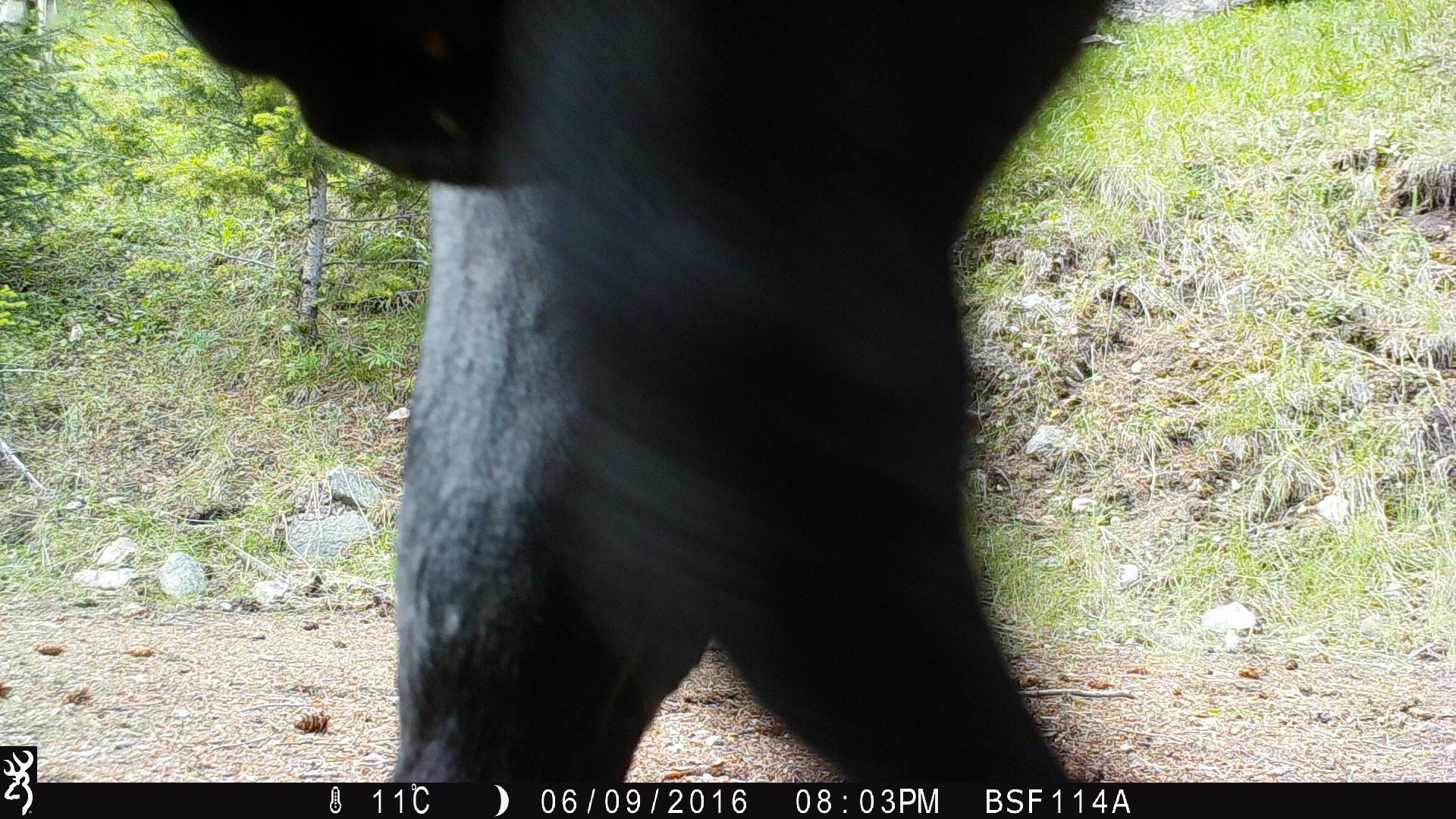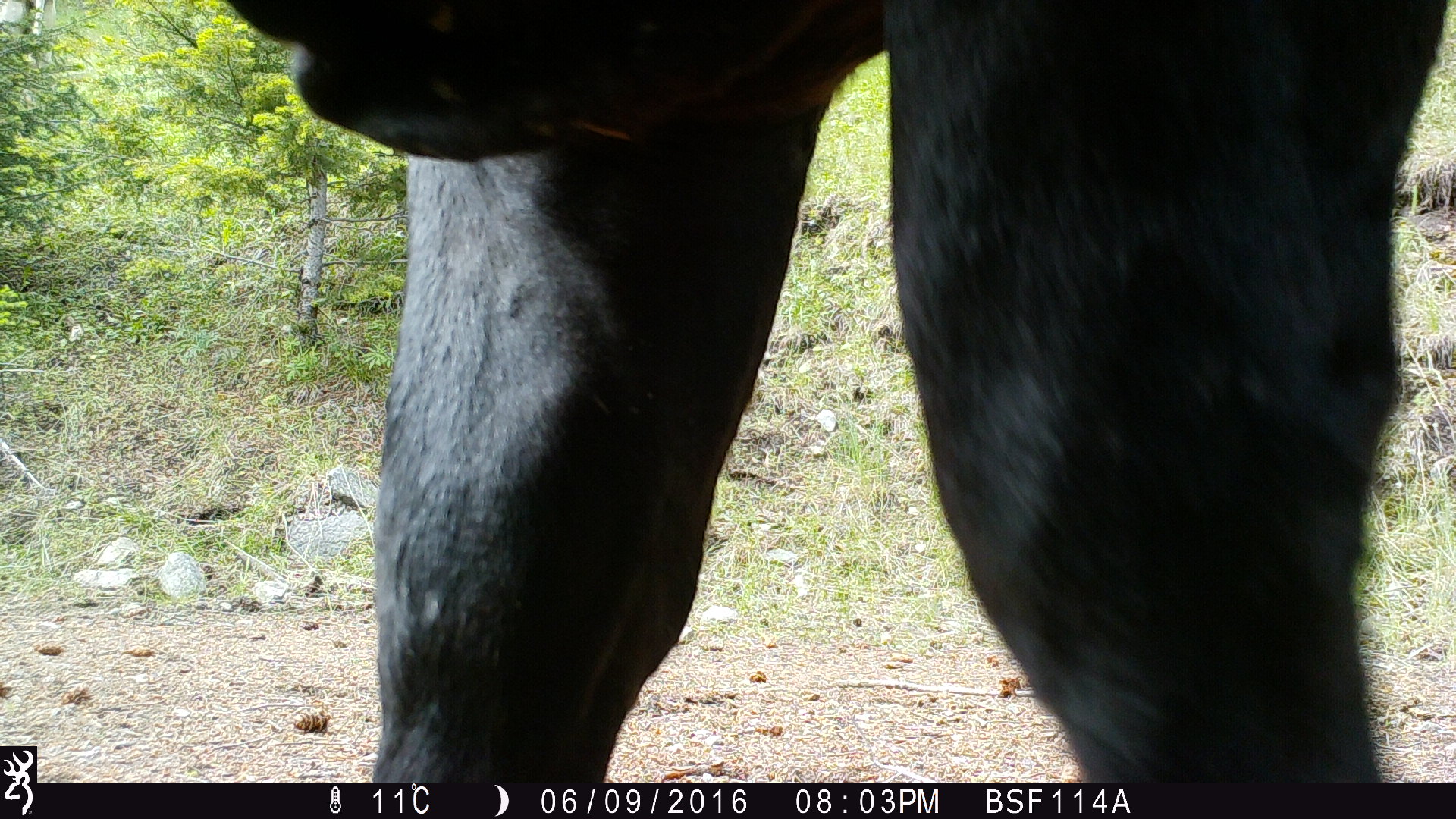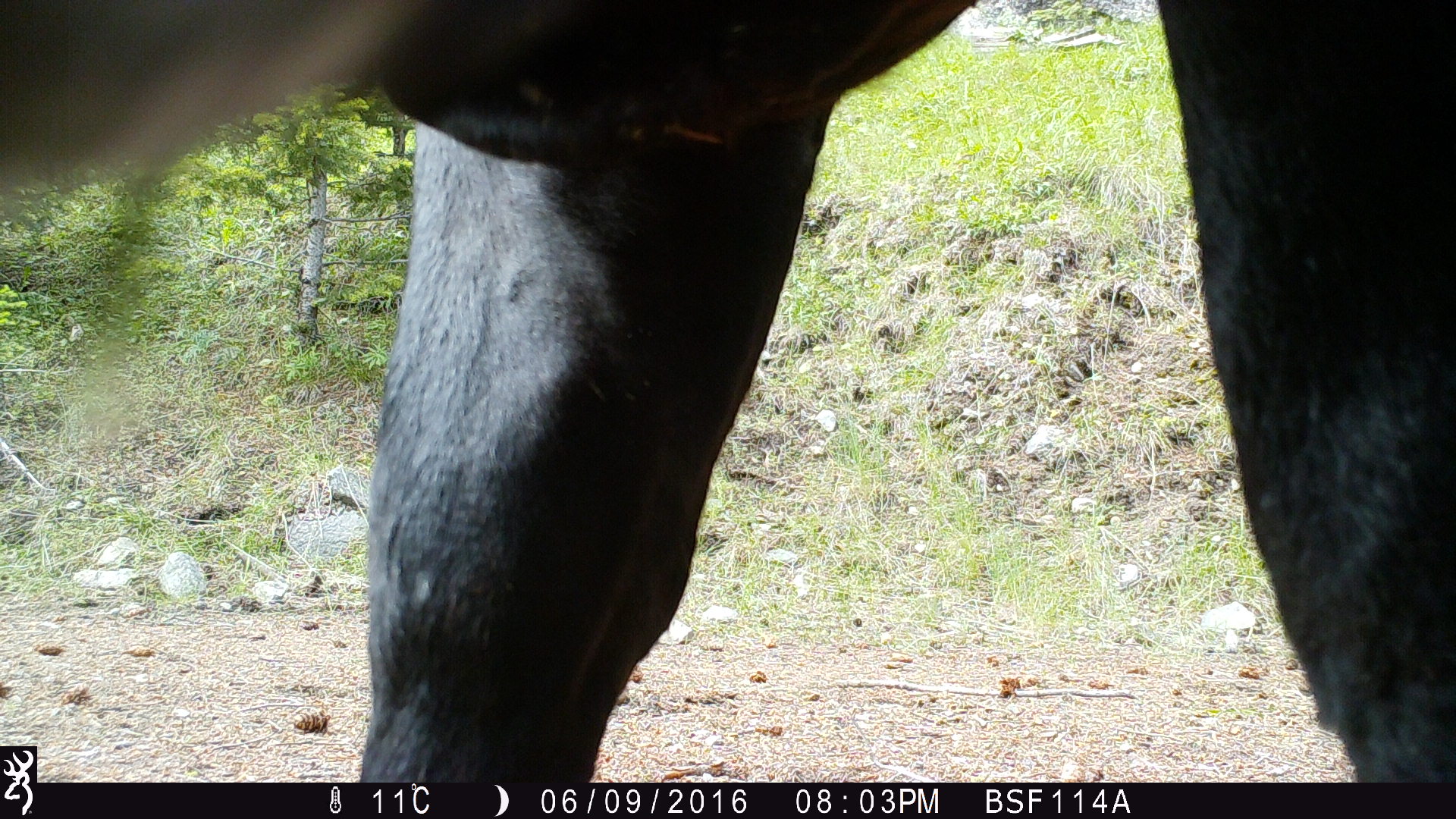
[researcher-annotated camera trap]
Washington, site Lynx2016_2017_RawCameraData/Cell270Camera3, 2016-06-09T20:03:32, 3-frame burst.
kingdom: Animalia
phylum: Chordata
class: Mammalia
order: Artiodactyla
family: Bovidae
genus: Bos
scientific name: Bos taurus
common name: domestic cattle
Domestic cattle (Bos taurus). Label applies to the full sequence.